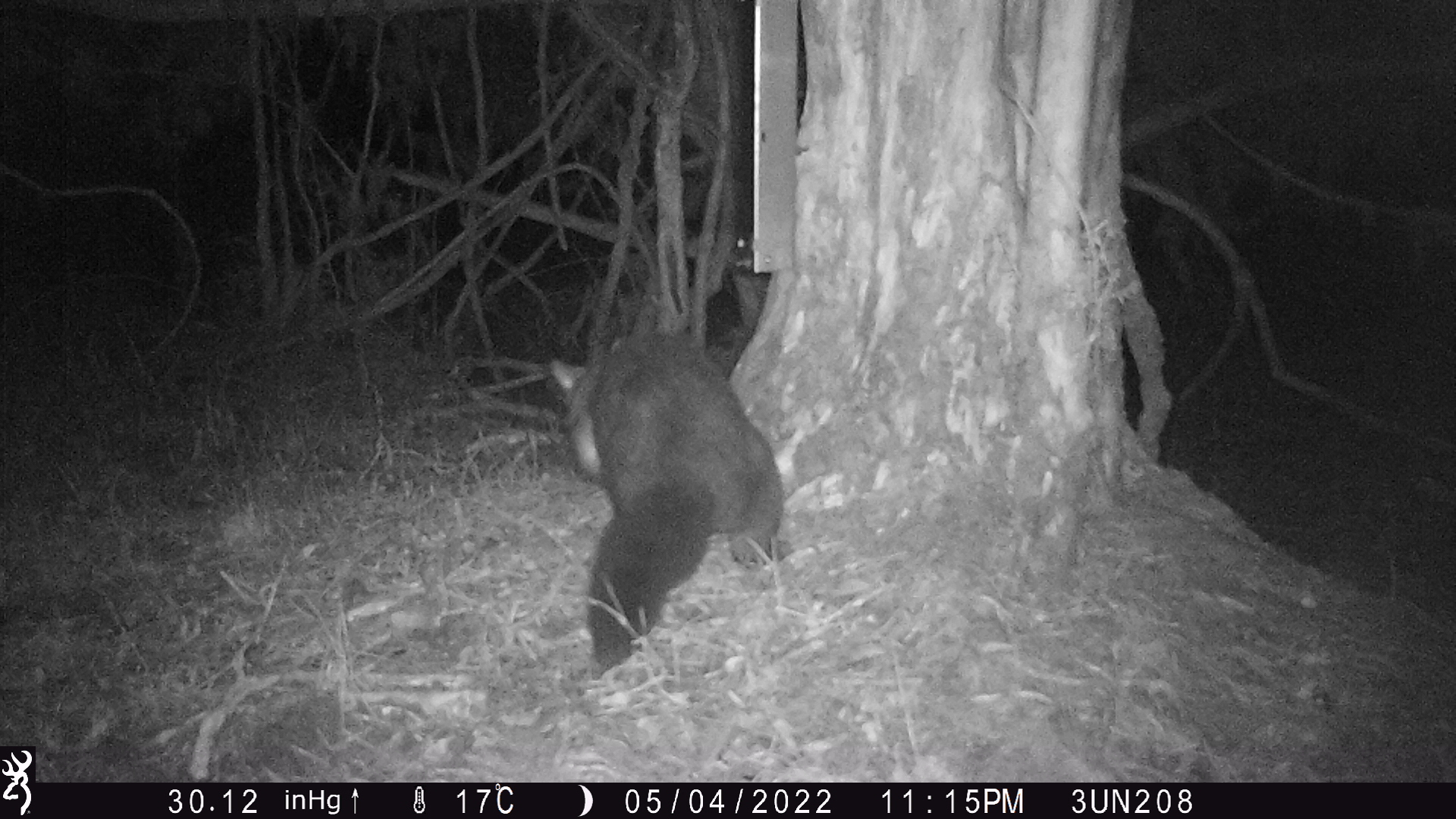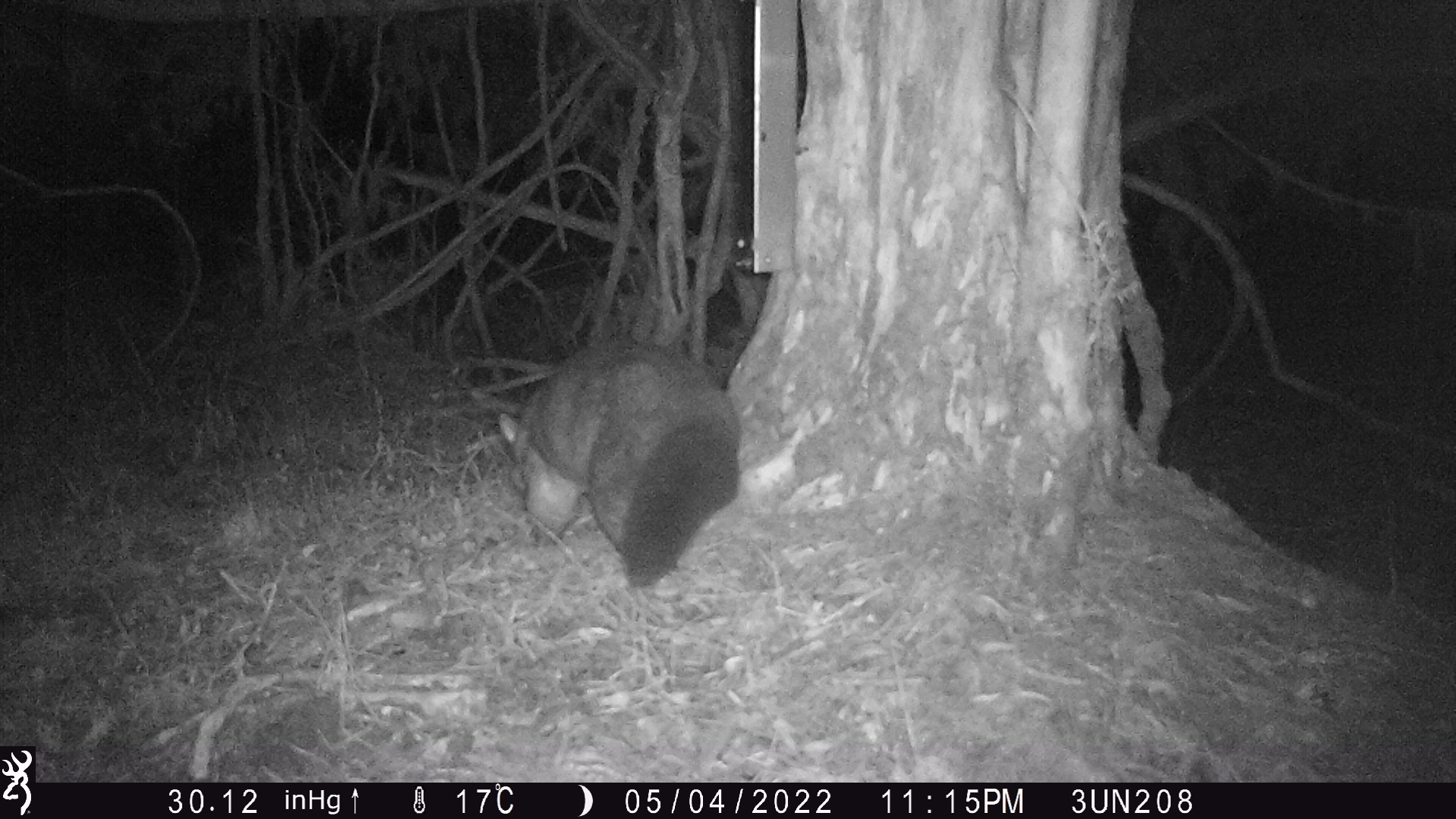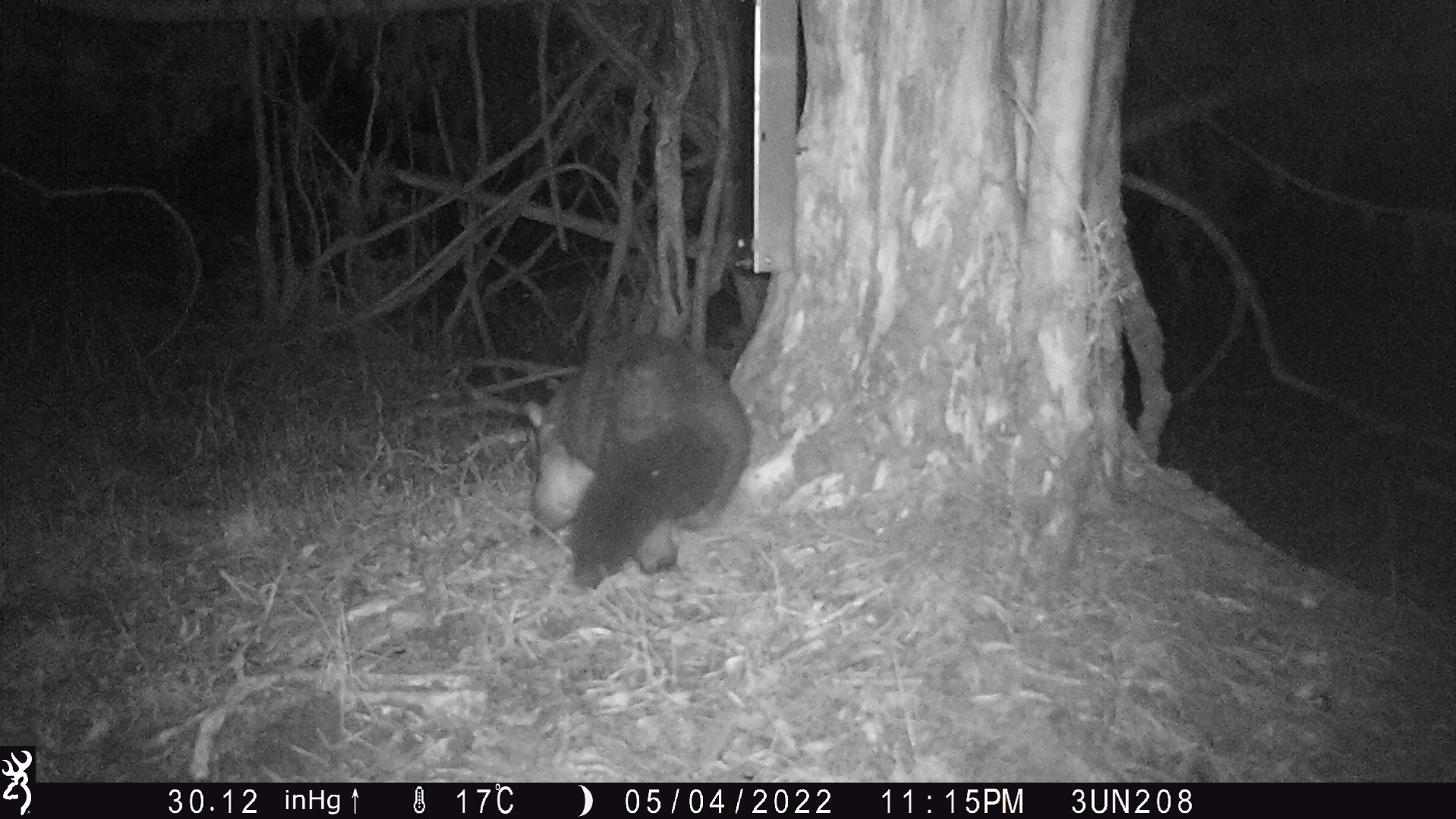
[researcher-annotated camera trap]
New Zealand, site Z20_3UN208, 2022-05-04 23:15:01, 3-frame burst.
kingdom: Animalia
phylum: Chordata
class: Mammalia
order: Diprotodontia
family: Phalangeridae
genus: Trichosurus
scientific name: Trichosurus vulpecula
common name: common brushtail possum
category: possum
Possum (common brushtail possum) (Trichosurus vulpecula).